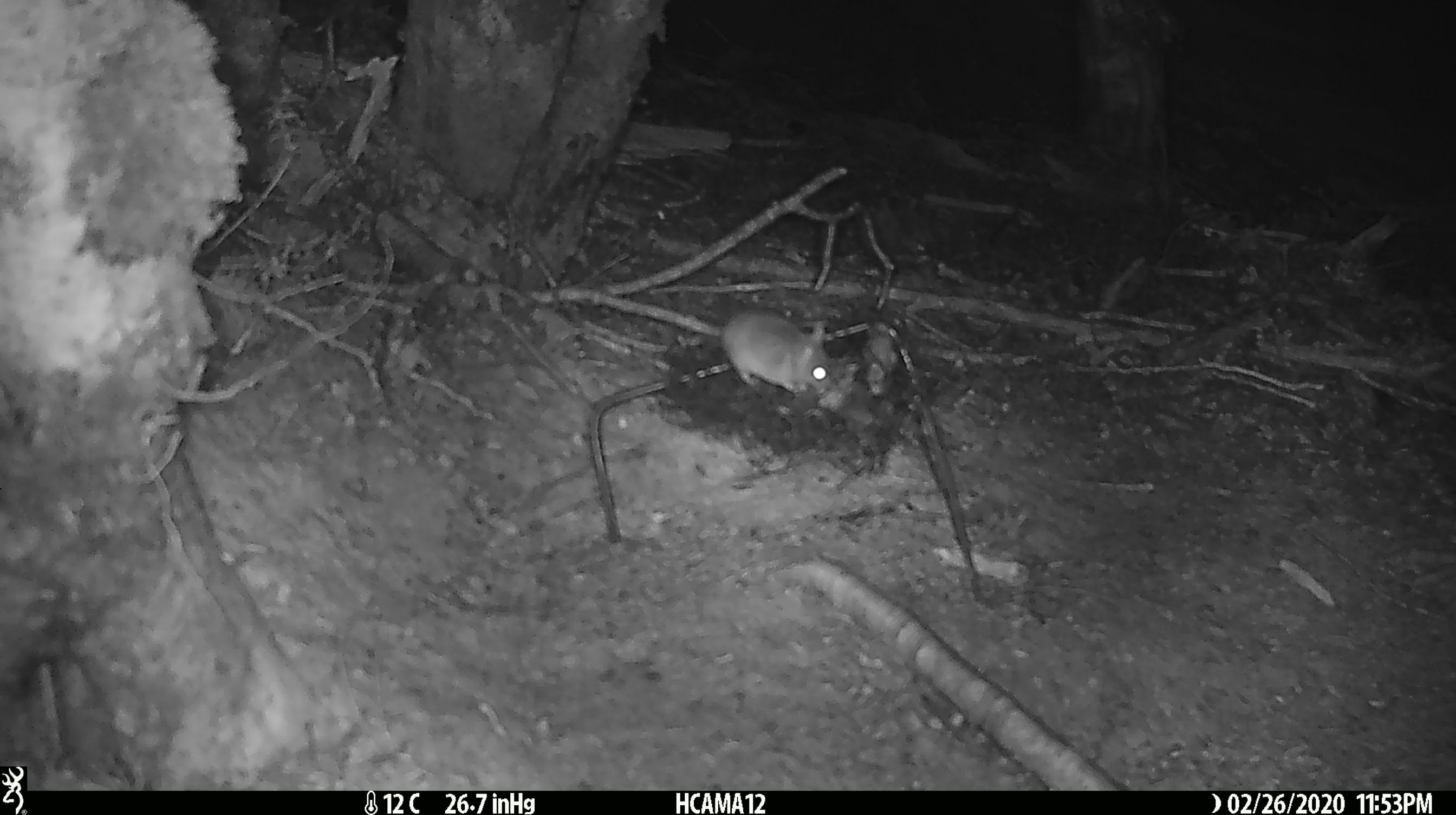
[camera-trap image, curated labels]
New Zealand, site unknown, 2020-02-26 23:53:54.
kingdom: Animalia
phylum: Chordata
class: Mammalia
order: Rodentia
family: Muridae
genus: Mus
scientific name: Mus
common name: mouse